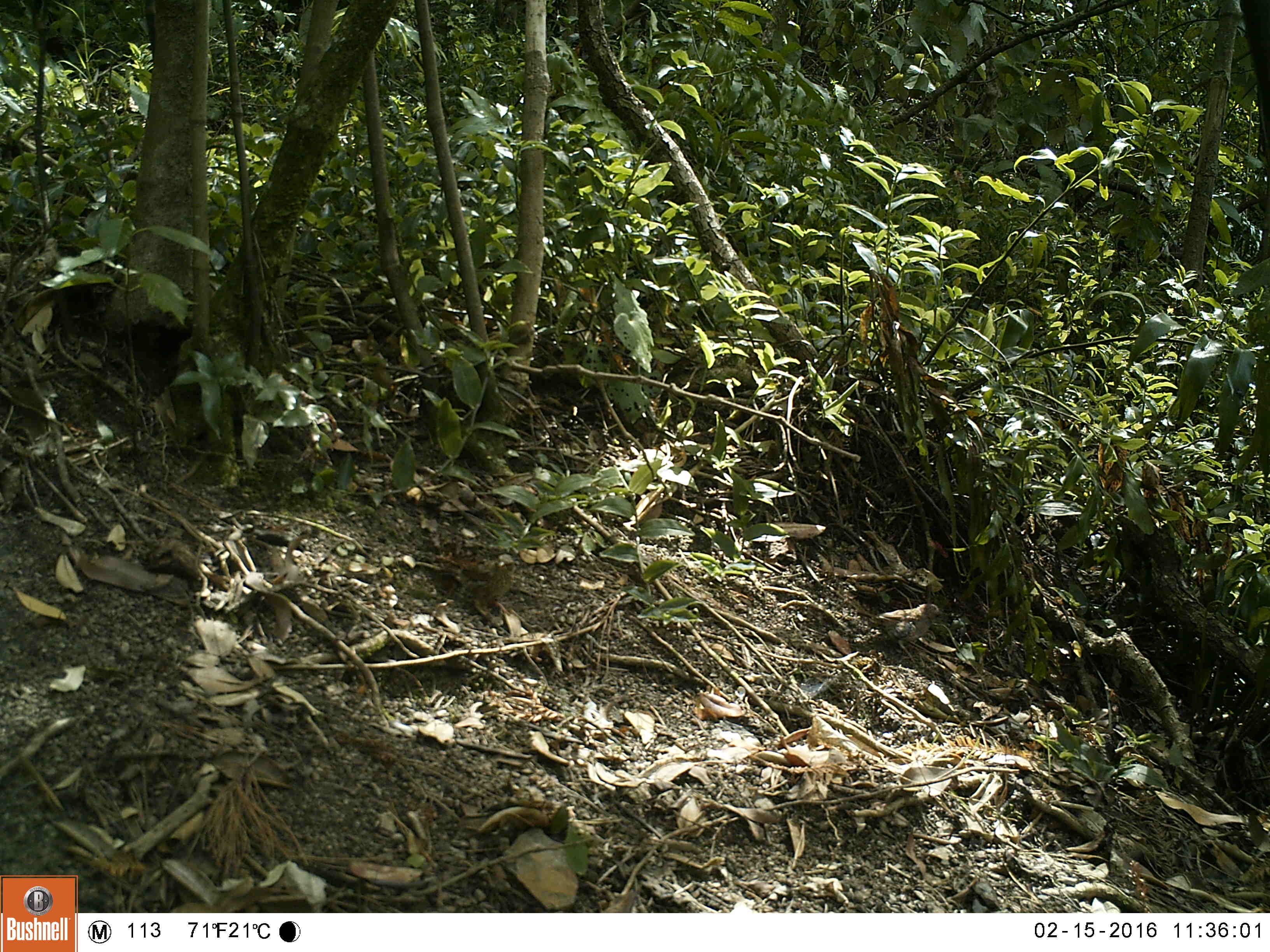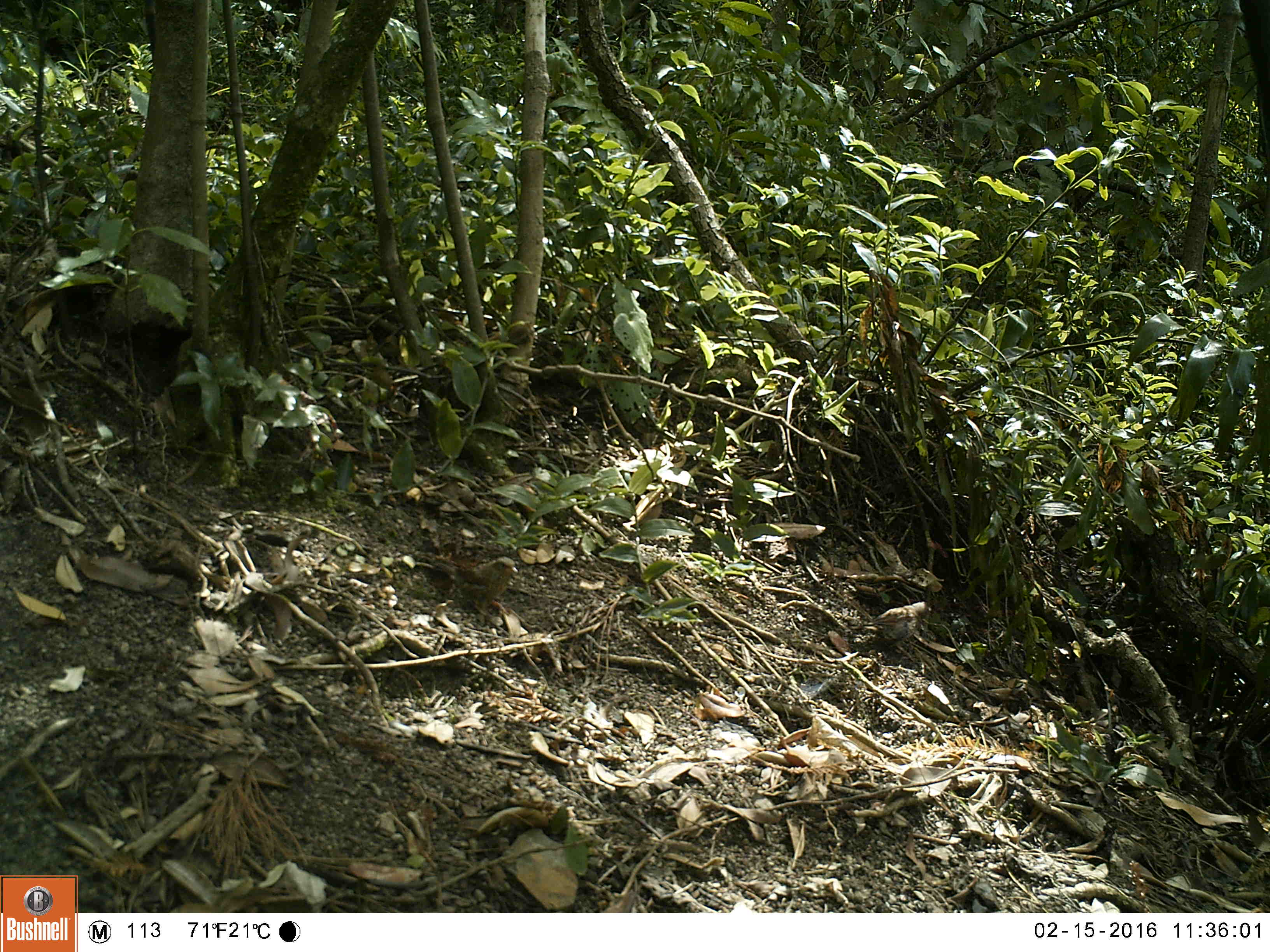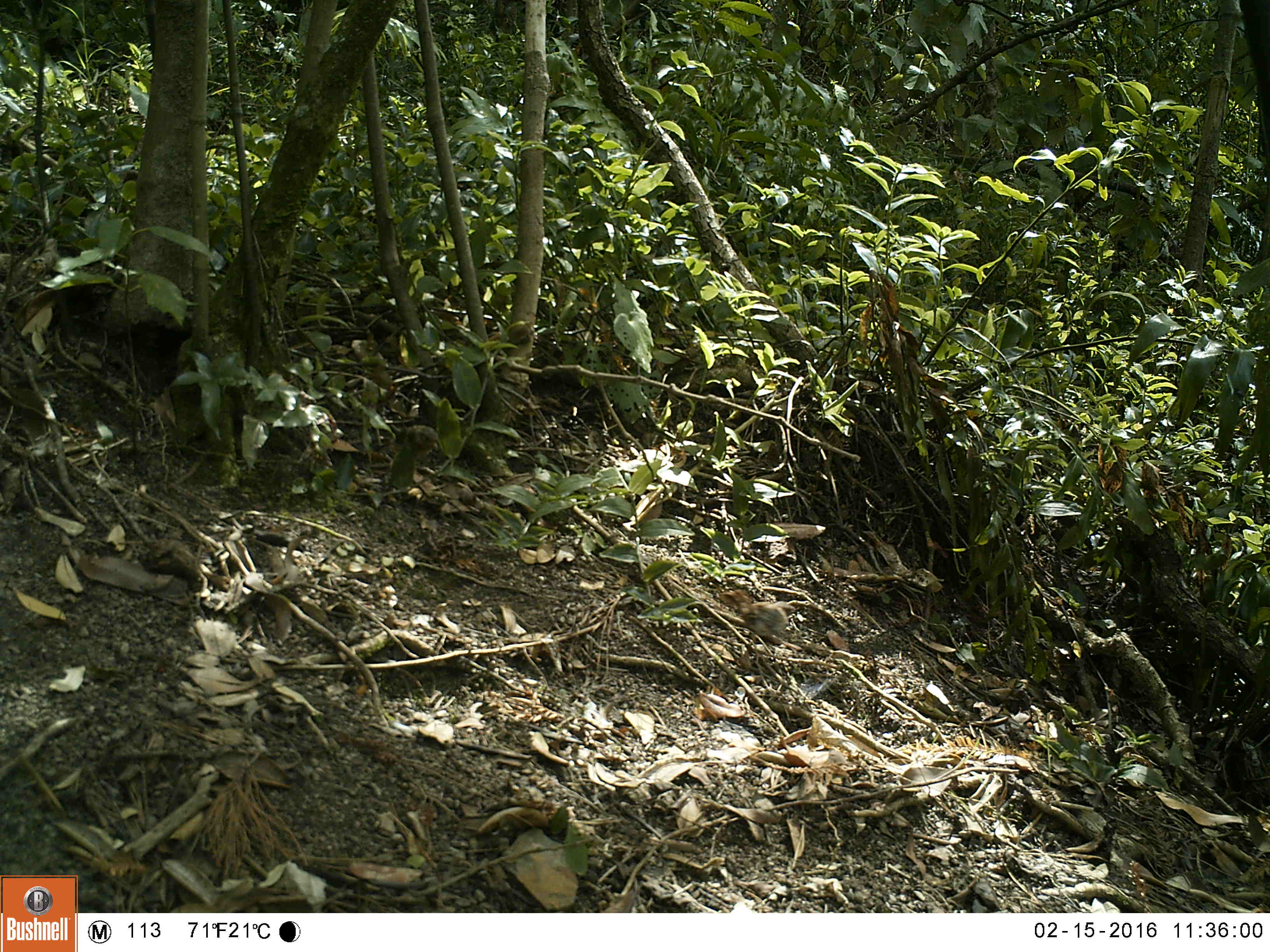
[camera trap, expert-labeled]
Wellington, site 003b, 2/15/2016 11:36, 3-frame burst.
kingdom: Animalia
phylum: Chordata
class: Aves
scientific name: Aves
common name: bird